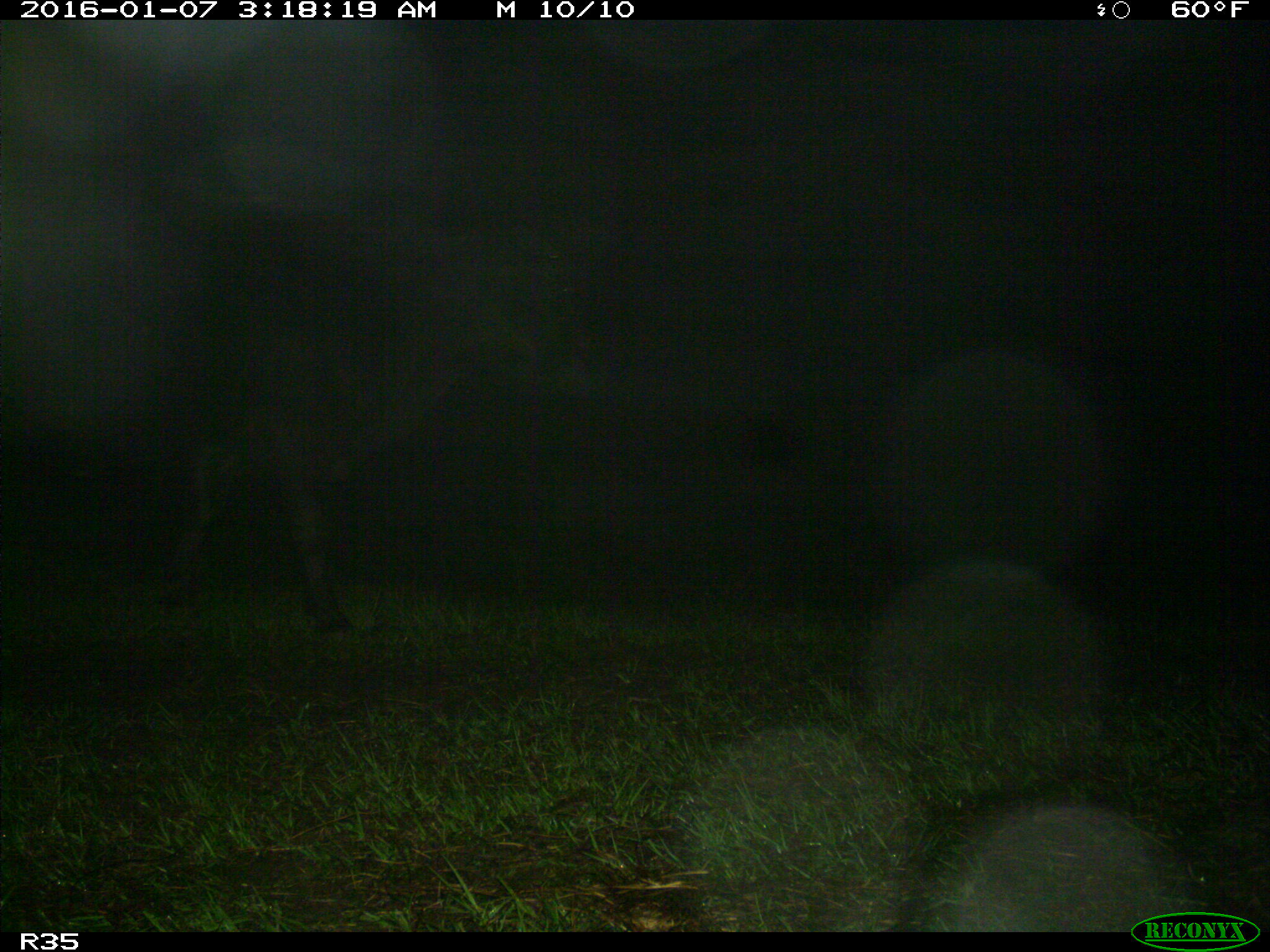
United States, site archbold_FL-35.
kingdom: Animalia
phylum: Chordata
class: Mammalia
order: Artiodactyla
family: Bovidae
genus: Bos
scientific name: Bos taurus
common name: domestic cow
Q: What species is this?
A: Bos taurus (domestic cow).